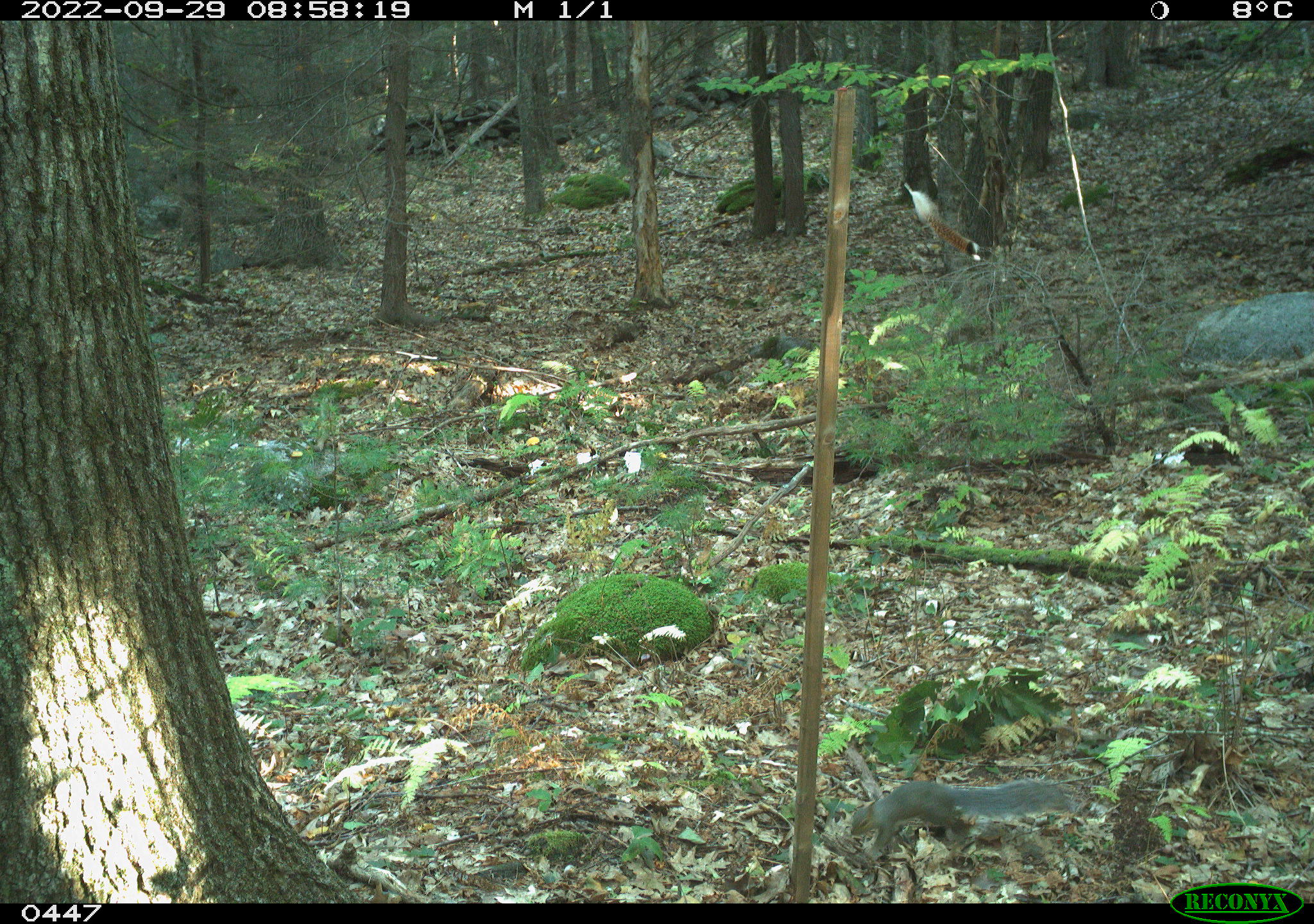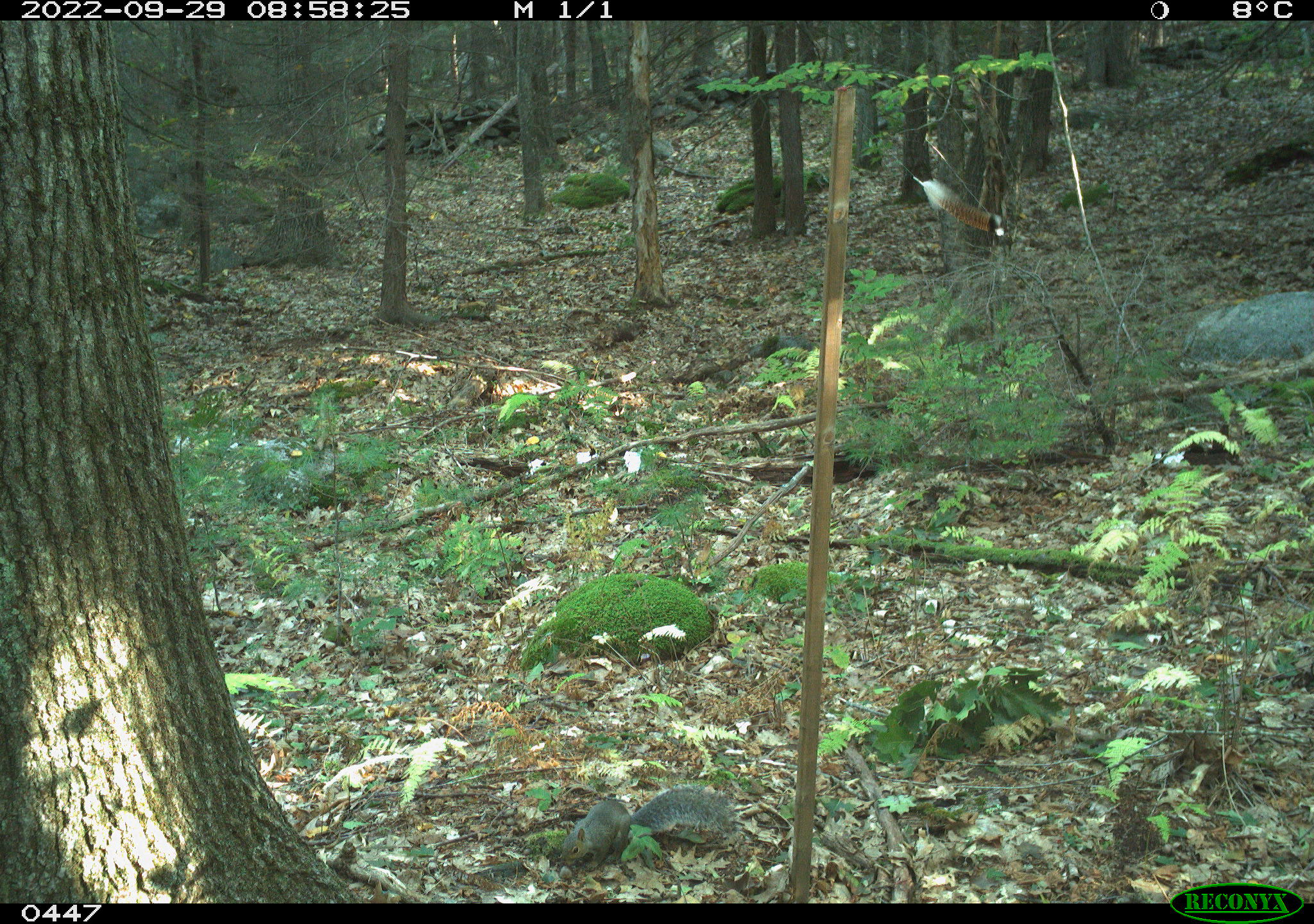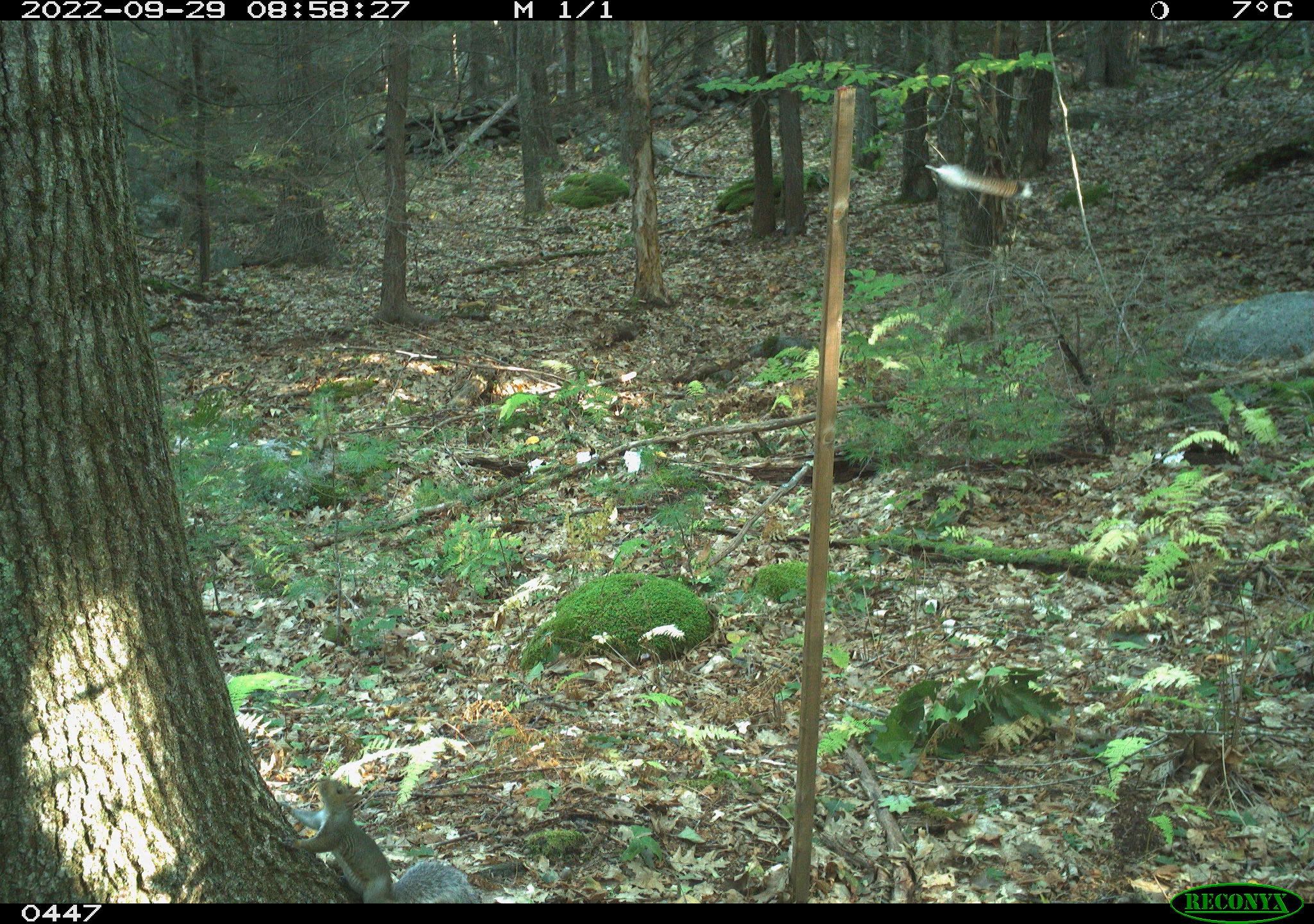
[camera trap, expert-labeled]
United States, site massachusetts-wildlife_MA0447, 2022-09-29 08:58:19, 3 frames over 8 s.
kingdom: Animalia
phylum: Chordata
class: Mammalia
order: Rodentia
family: Sciuridae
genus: Sciurus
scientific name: Sciurus carolinensis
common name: gray squirrel